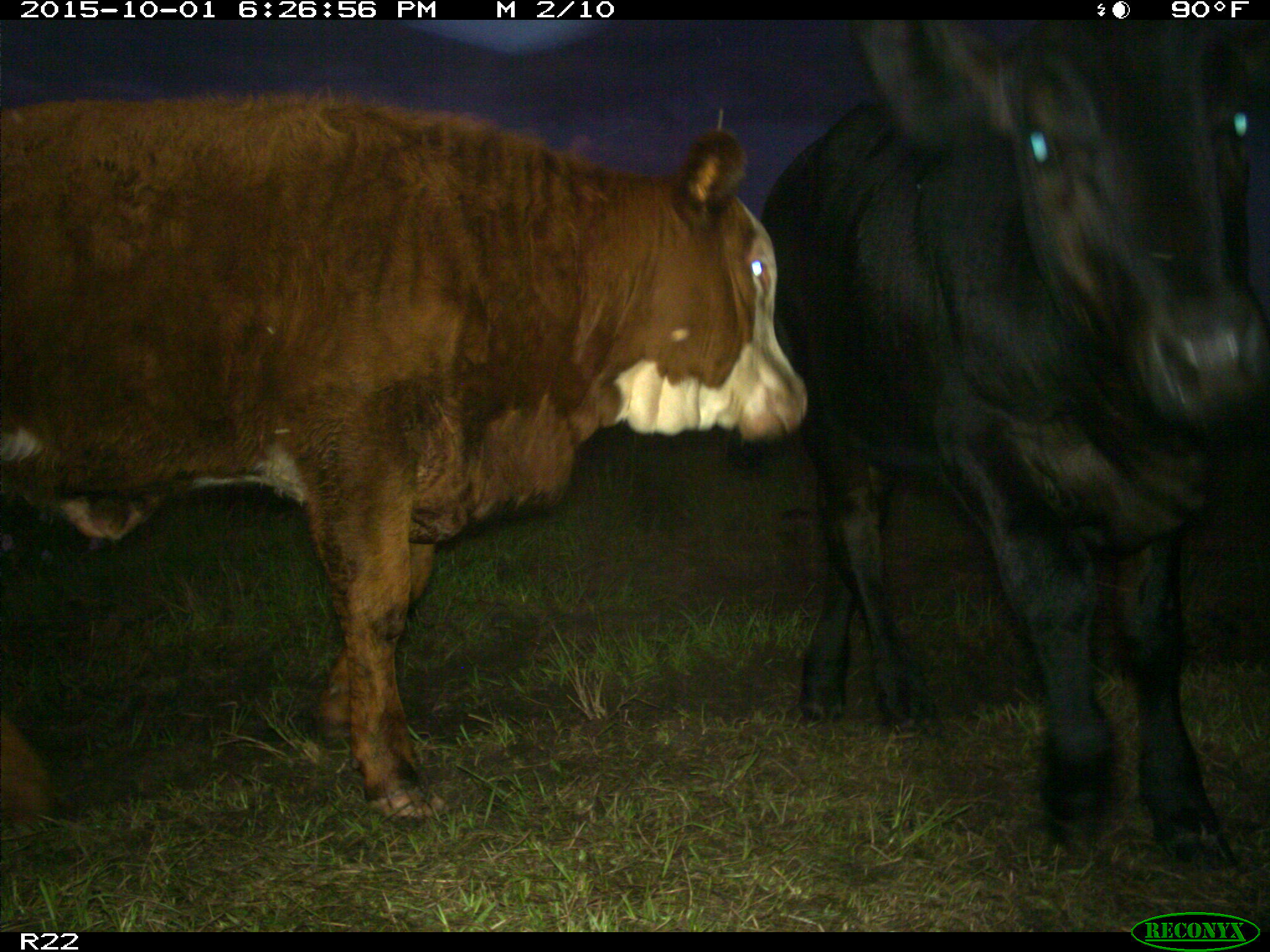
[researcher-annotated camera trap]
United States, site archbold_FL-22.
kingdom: Animalia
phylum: Chordata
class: Mammalia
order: Artiodactyla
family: Bovidae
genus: Bos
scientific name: Bos taurus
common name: domestic cow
Bos taurus (domestic cow).